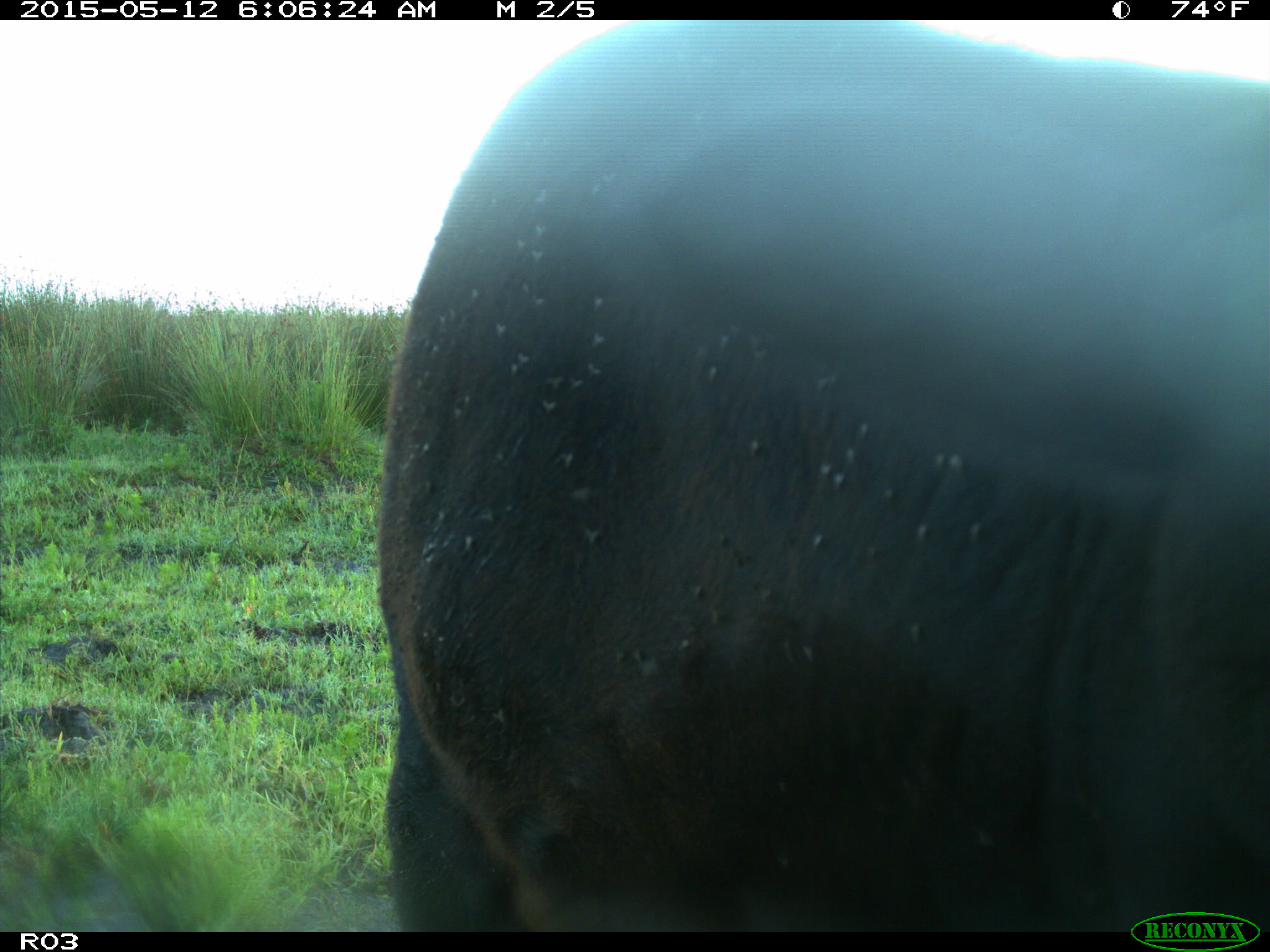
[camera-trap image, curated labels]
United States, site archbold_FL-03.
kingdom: Animalia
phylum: Chordata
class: Mammalia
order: Artiodactyla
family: Bovidae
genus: Bos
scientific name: Bos taurus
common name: domestic cow